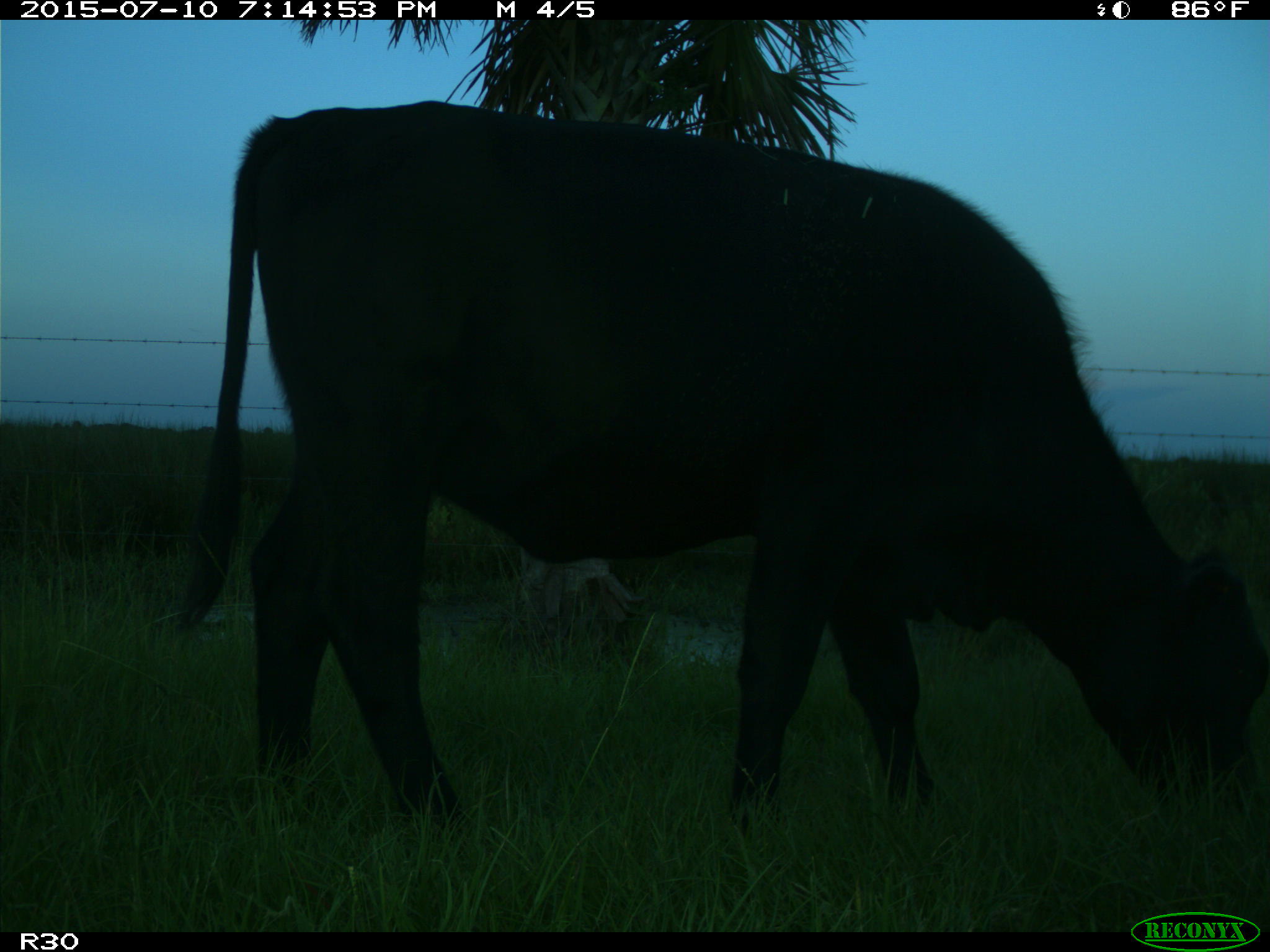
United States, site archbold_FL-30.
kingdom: Animalia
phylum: Chordata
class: Mammalia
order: Artiodactyla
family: Bovidae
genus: Bos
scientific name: Bos taurus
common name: domestic cow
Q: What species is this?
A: Bos taurus (domestic cow).